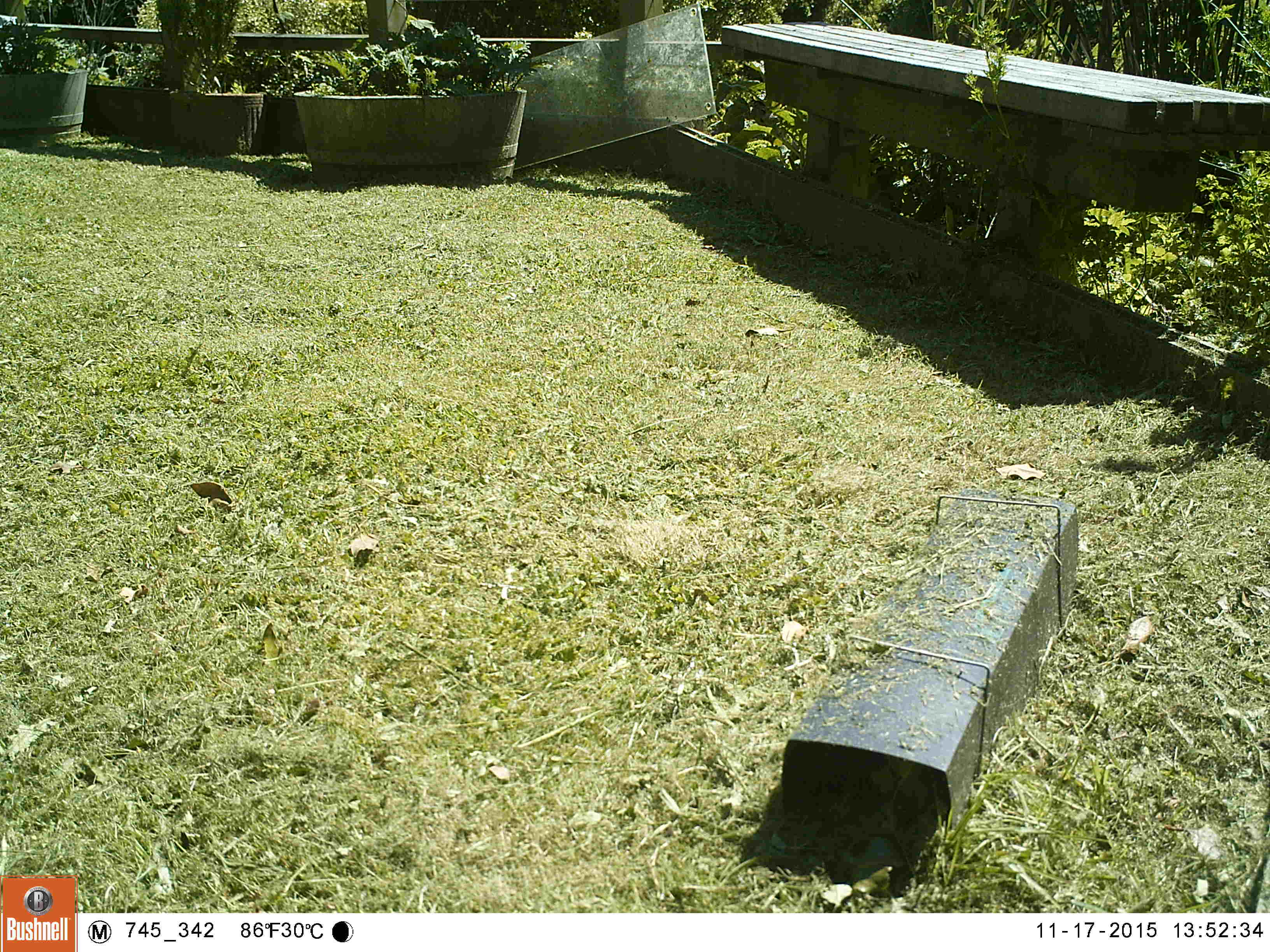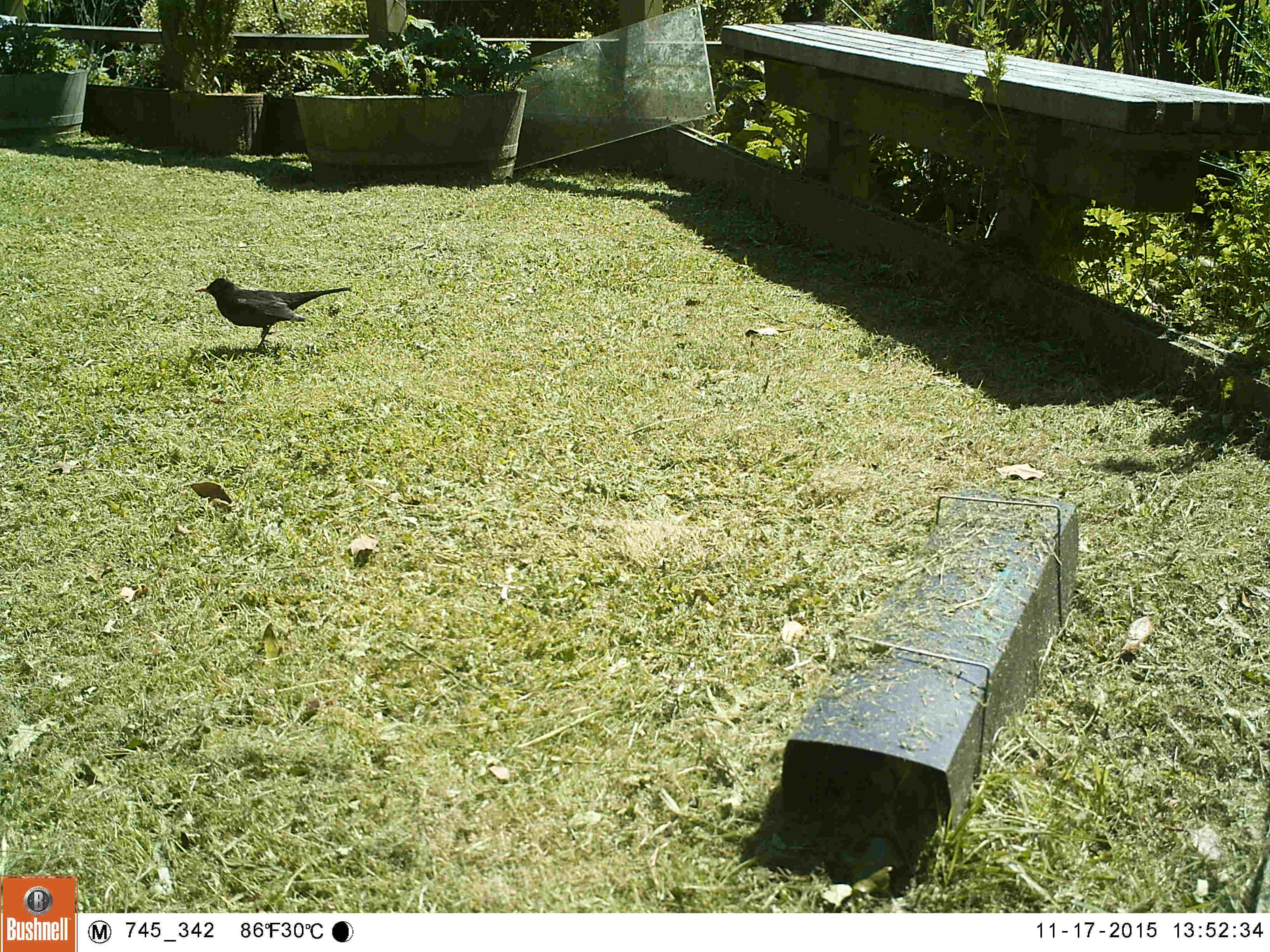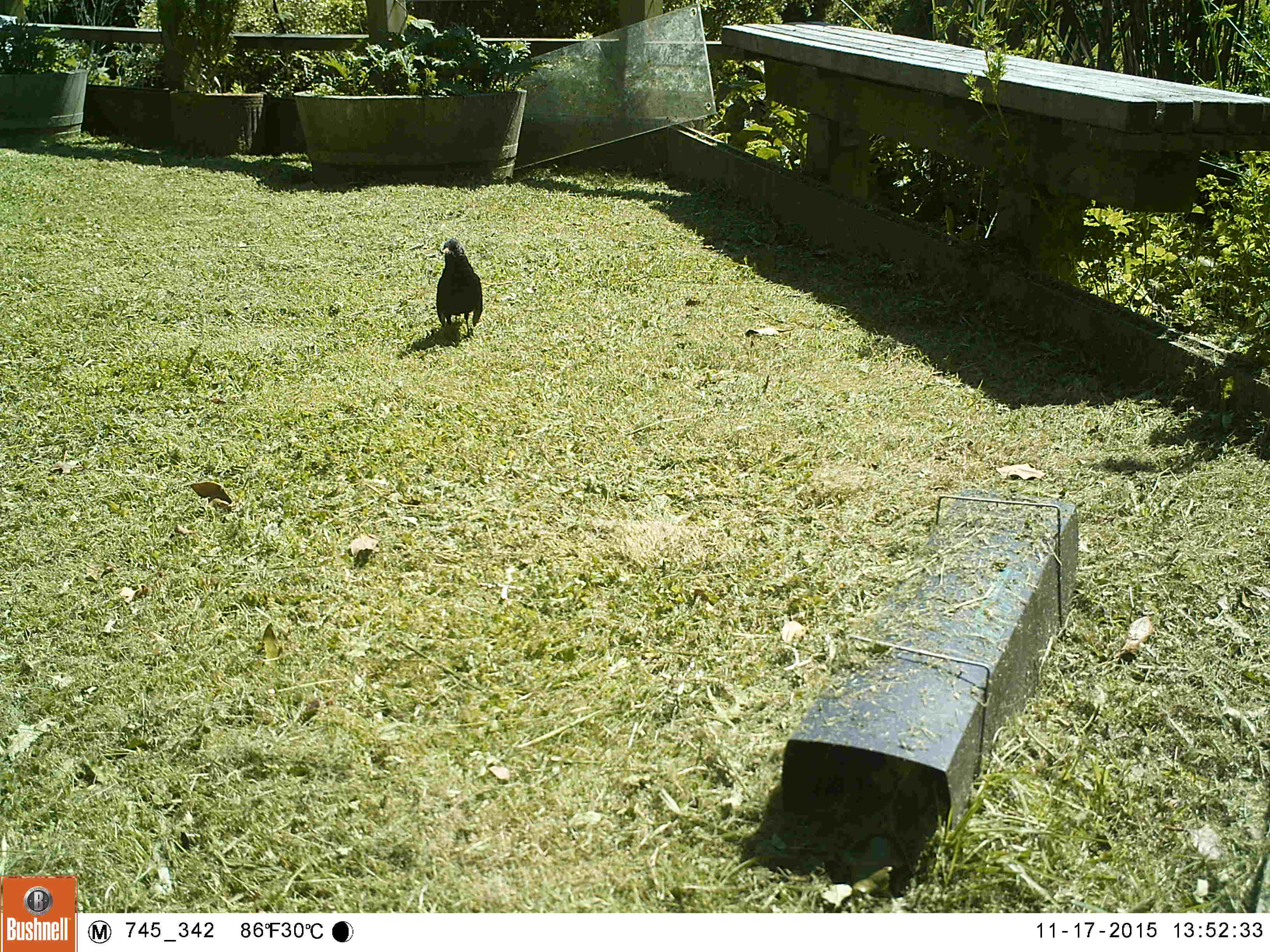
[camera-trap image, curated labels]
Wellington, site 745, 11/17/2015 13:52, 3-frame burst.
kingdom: Animalia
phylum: Chordata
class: Aves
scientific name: Aves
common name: bird